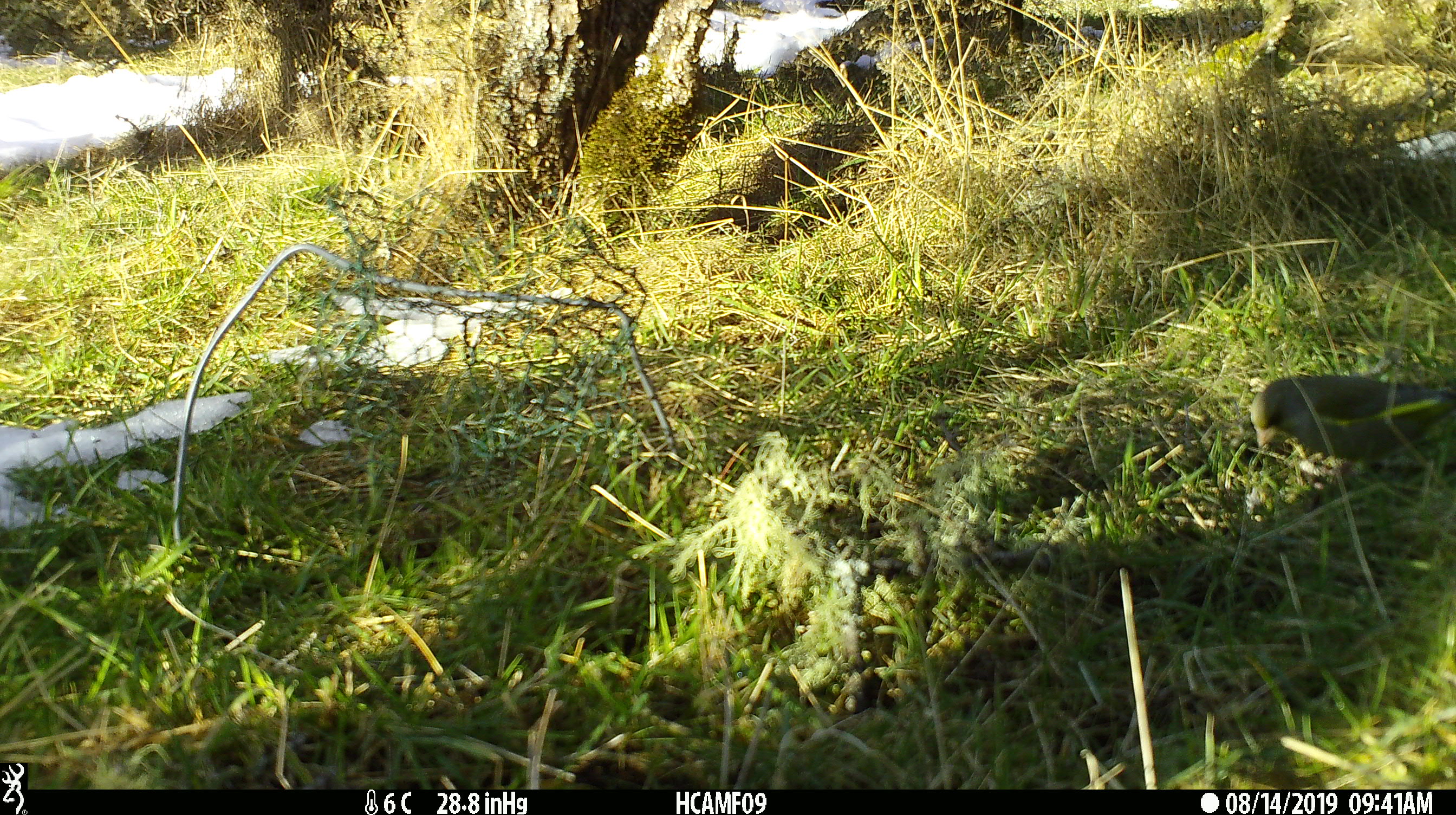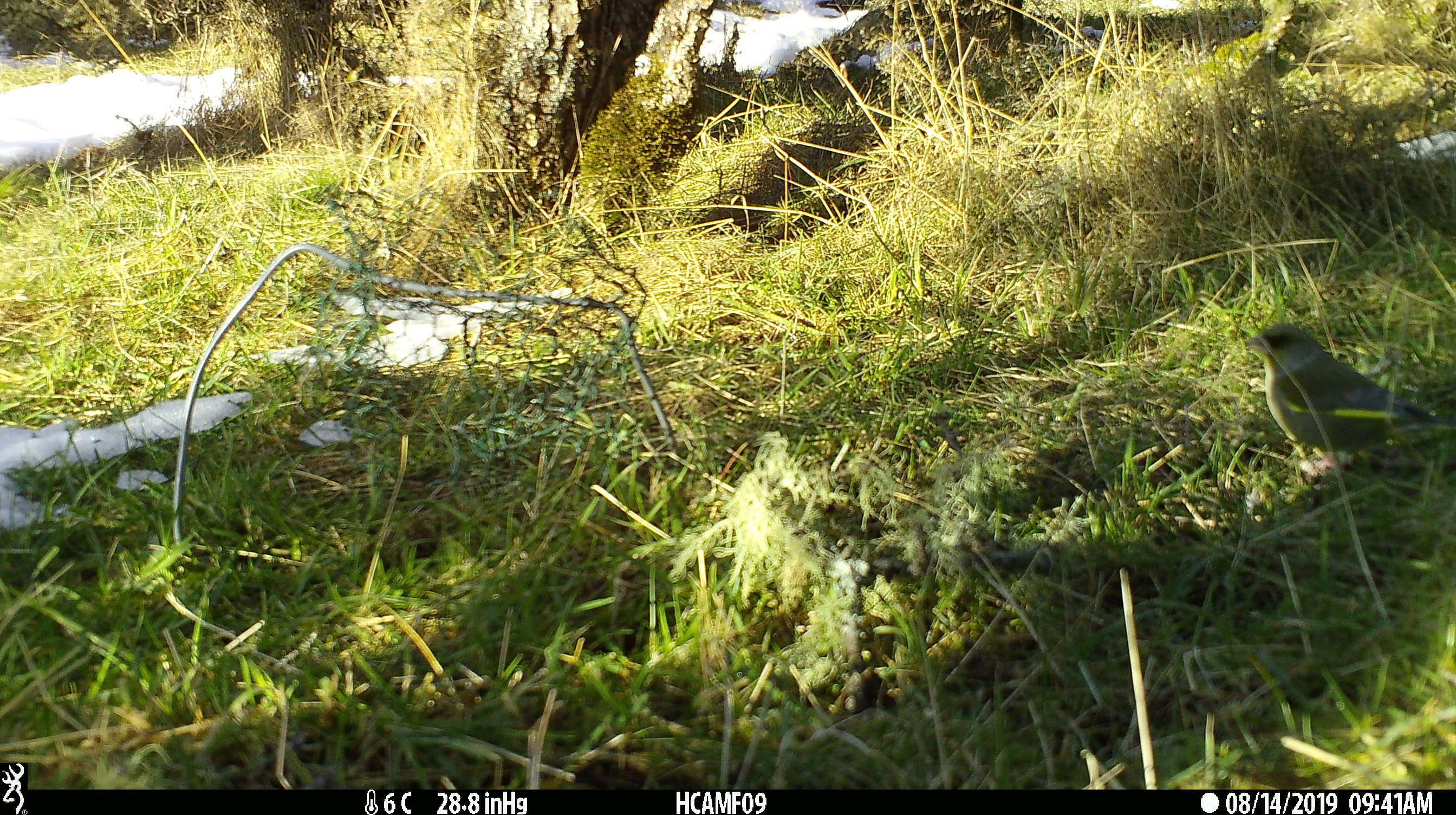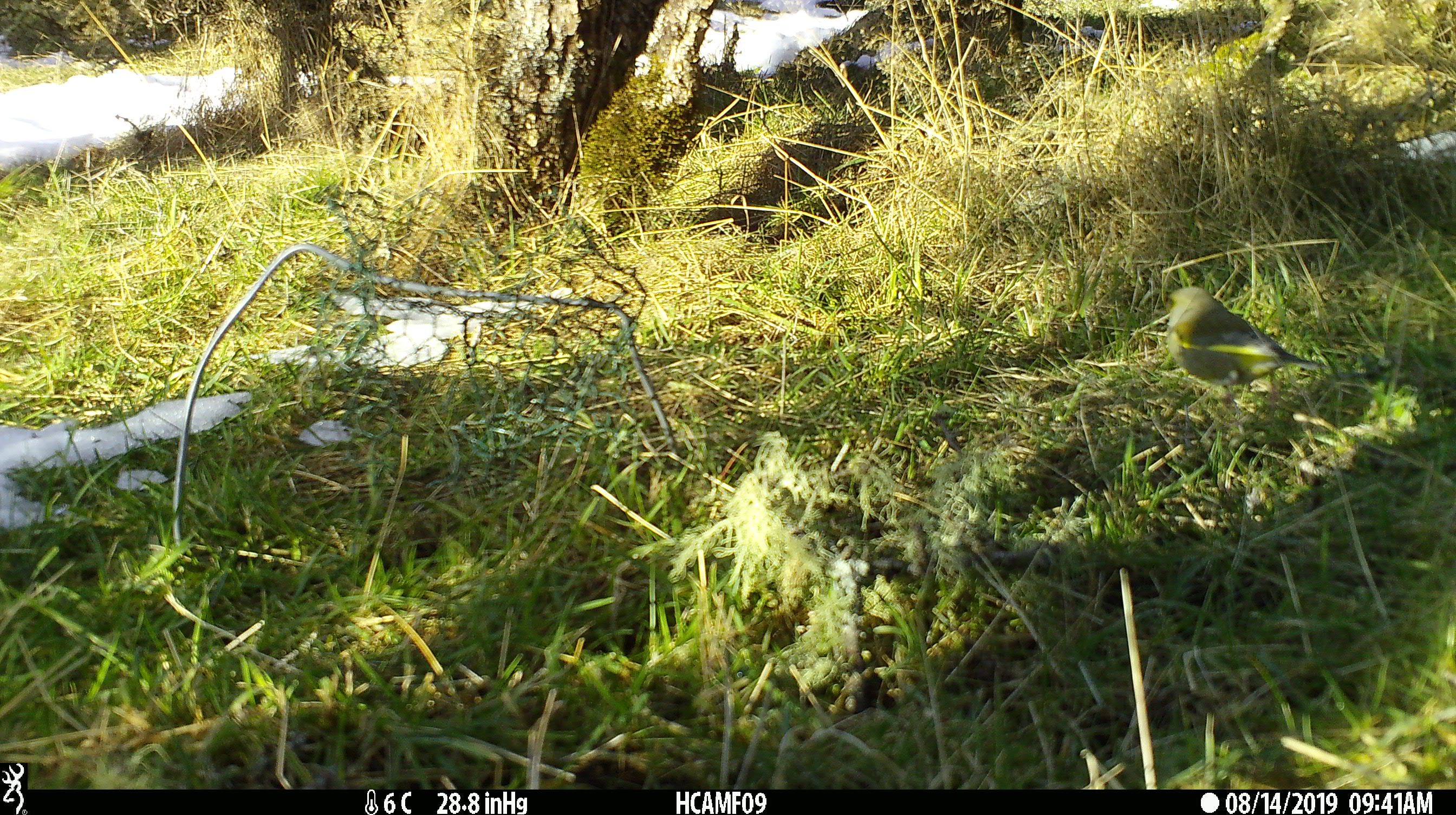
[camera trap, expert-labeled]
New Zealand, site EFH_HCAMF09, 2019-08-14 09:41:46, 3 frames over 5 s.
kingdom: Animalia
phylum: Chordata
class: Aves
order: Passeriformes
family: Fringillidae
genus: Chloris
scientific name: Chloris chloris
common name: greenfinch